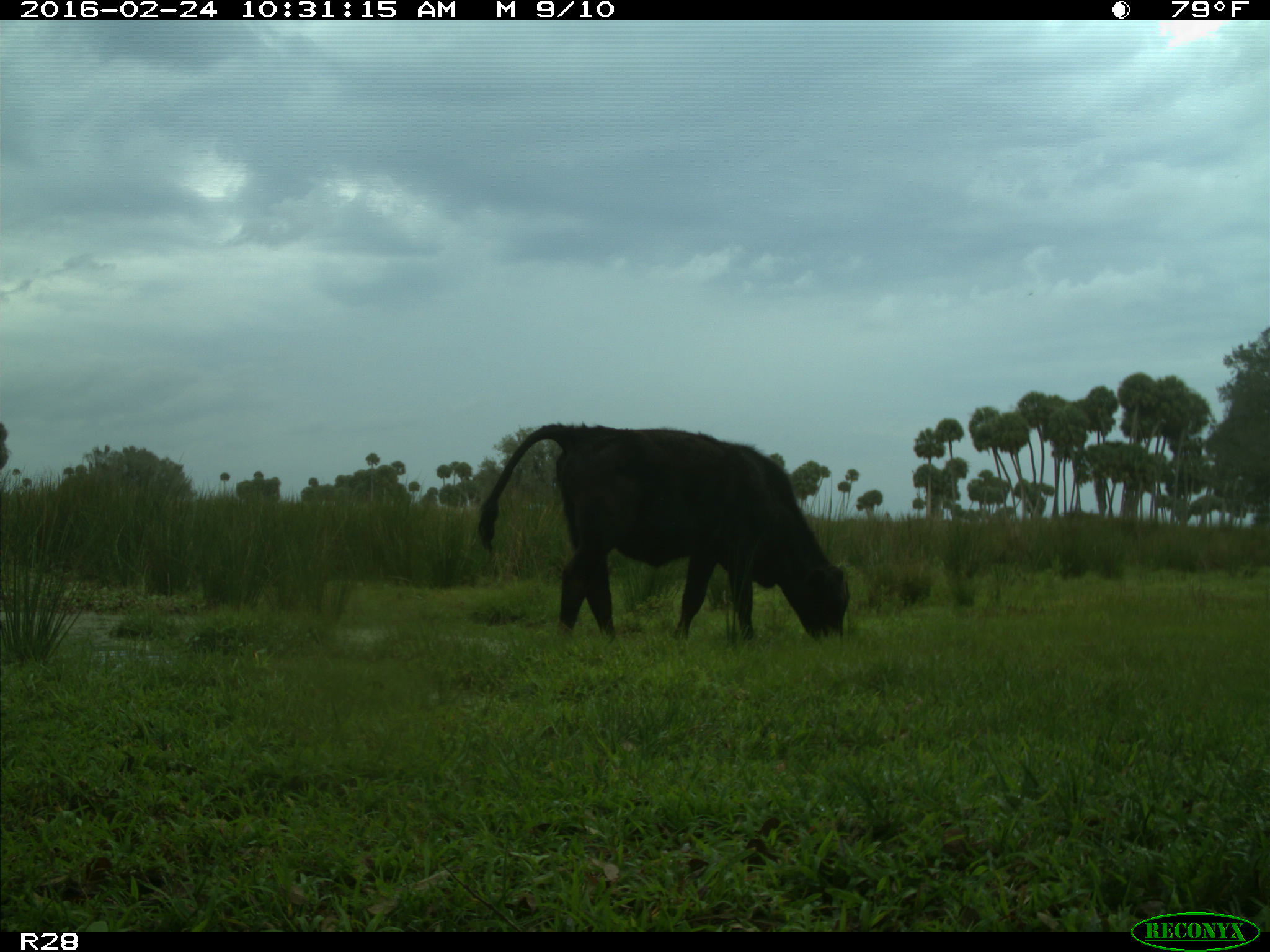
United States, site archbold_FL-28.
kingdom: Animalia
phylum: Chordata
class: Mammalia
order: Artiodactyla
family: Bovidae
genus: Bos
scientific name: Bos taurus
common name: domestic cow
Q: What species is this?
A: Bos taurus (domestic cow).